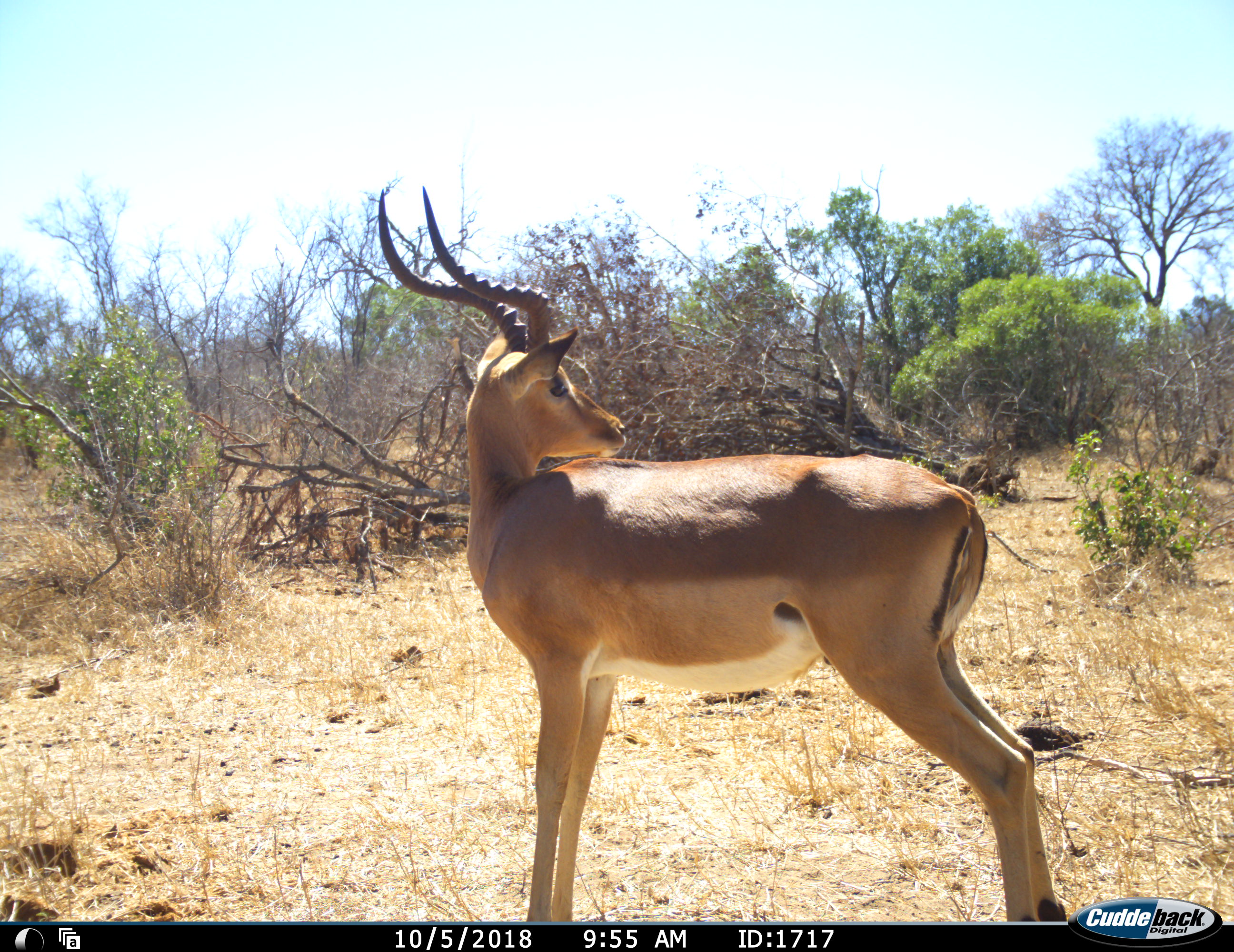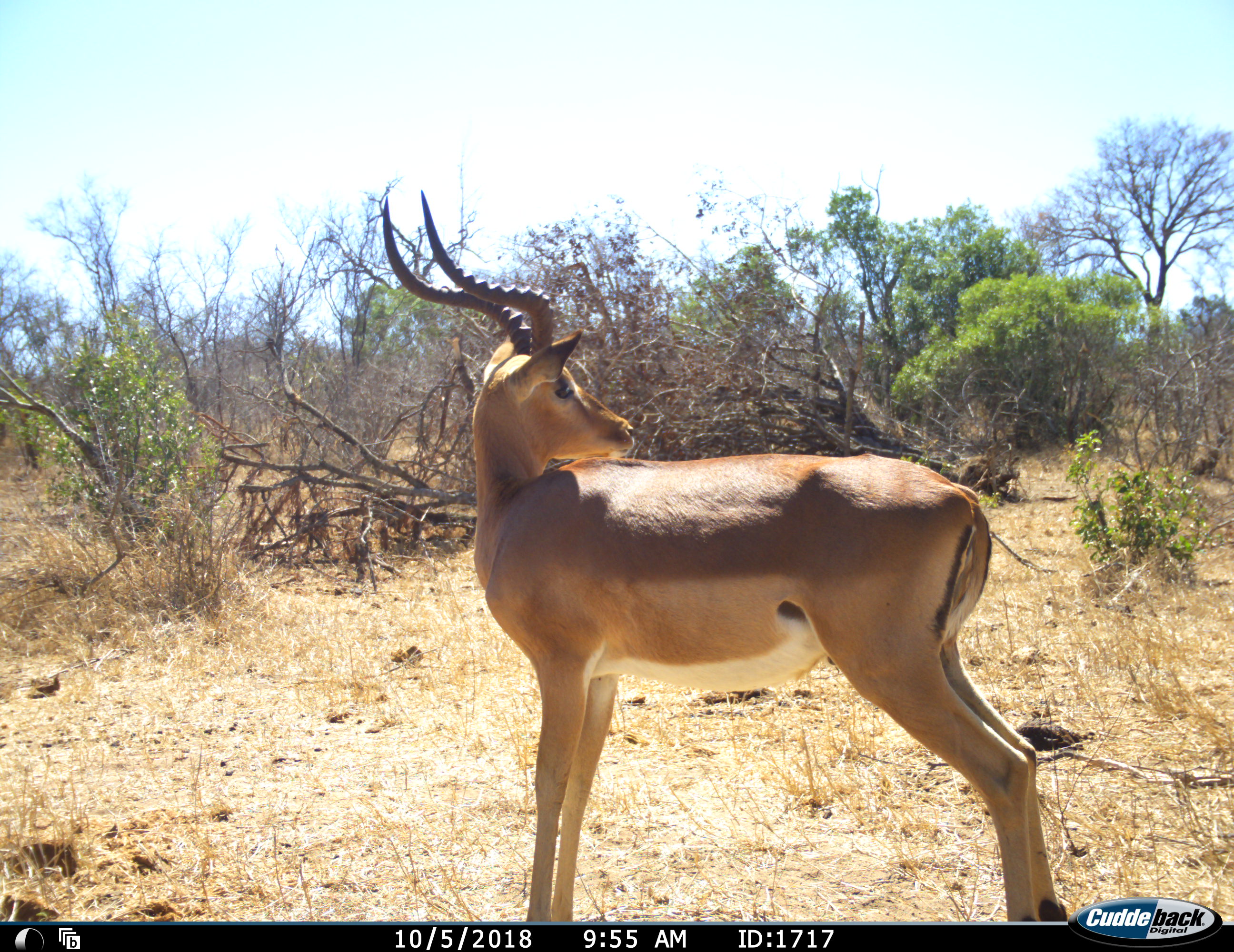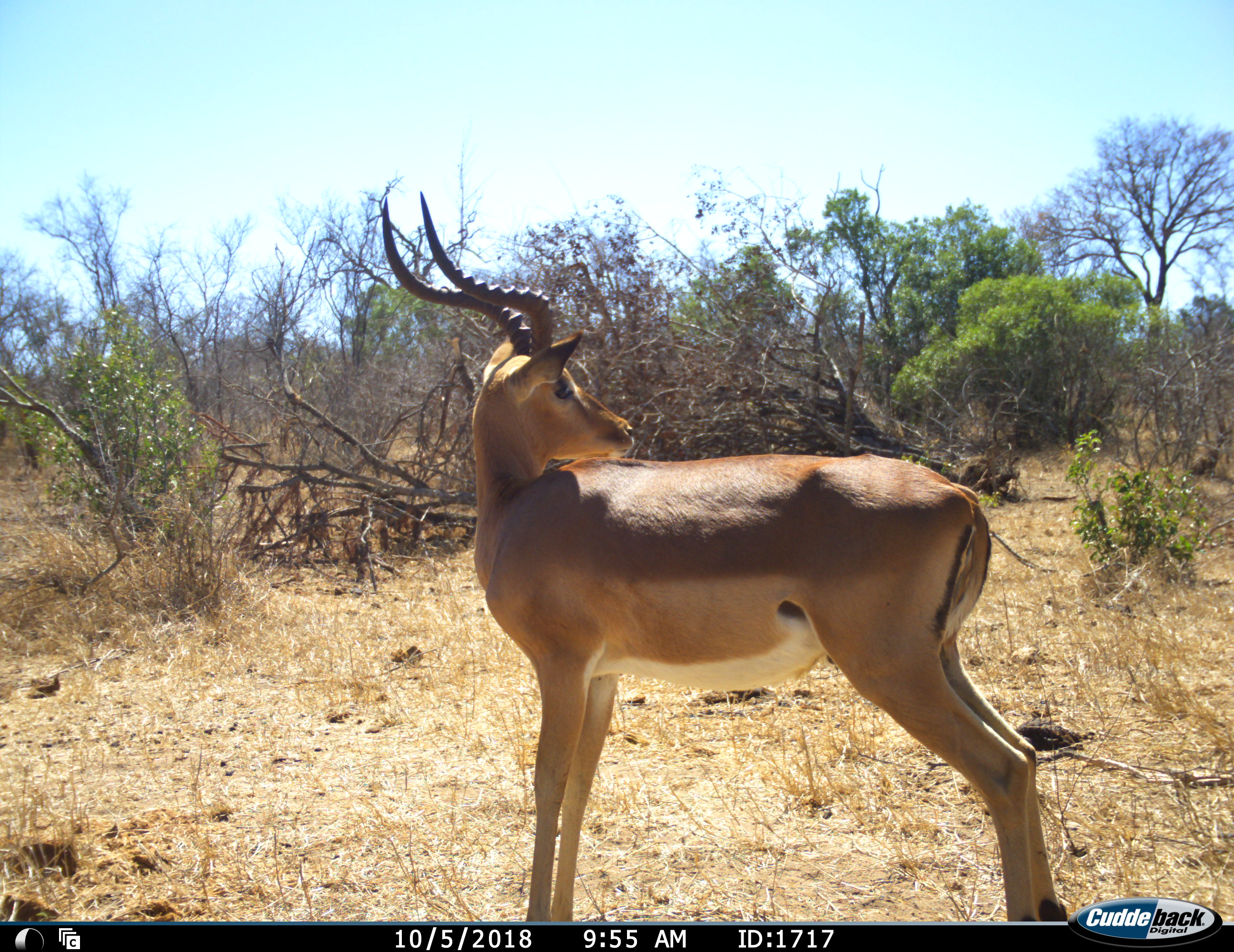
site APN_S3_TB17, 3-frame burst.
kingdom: Animalia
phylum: Chordata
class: Mammalia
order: Artiodactyla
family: Bovidae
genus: Aepyceros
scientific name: Aepyceros melampus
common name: impala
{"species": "impala (Aepyceros melampus)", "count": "1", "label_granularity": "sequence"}